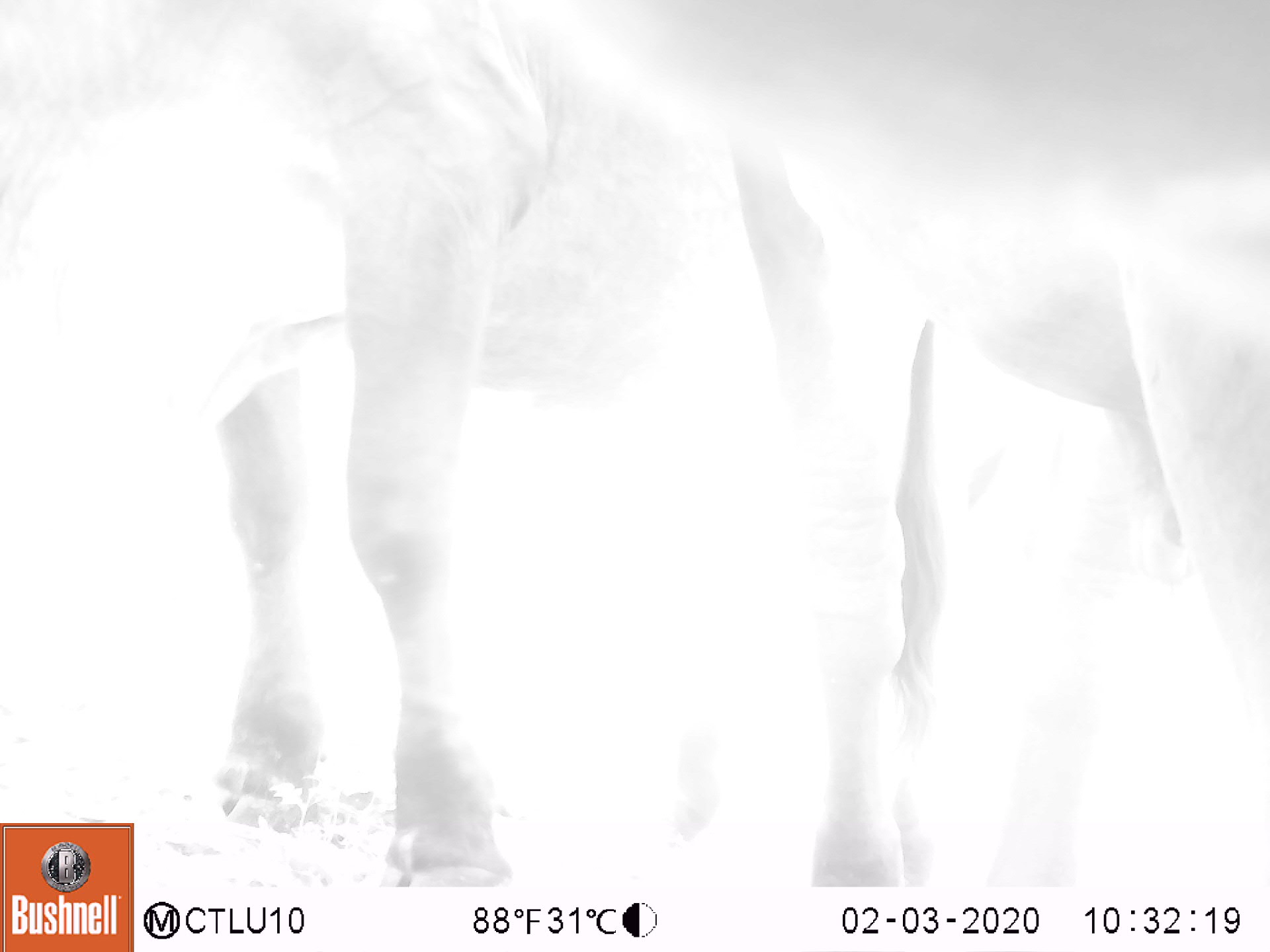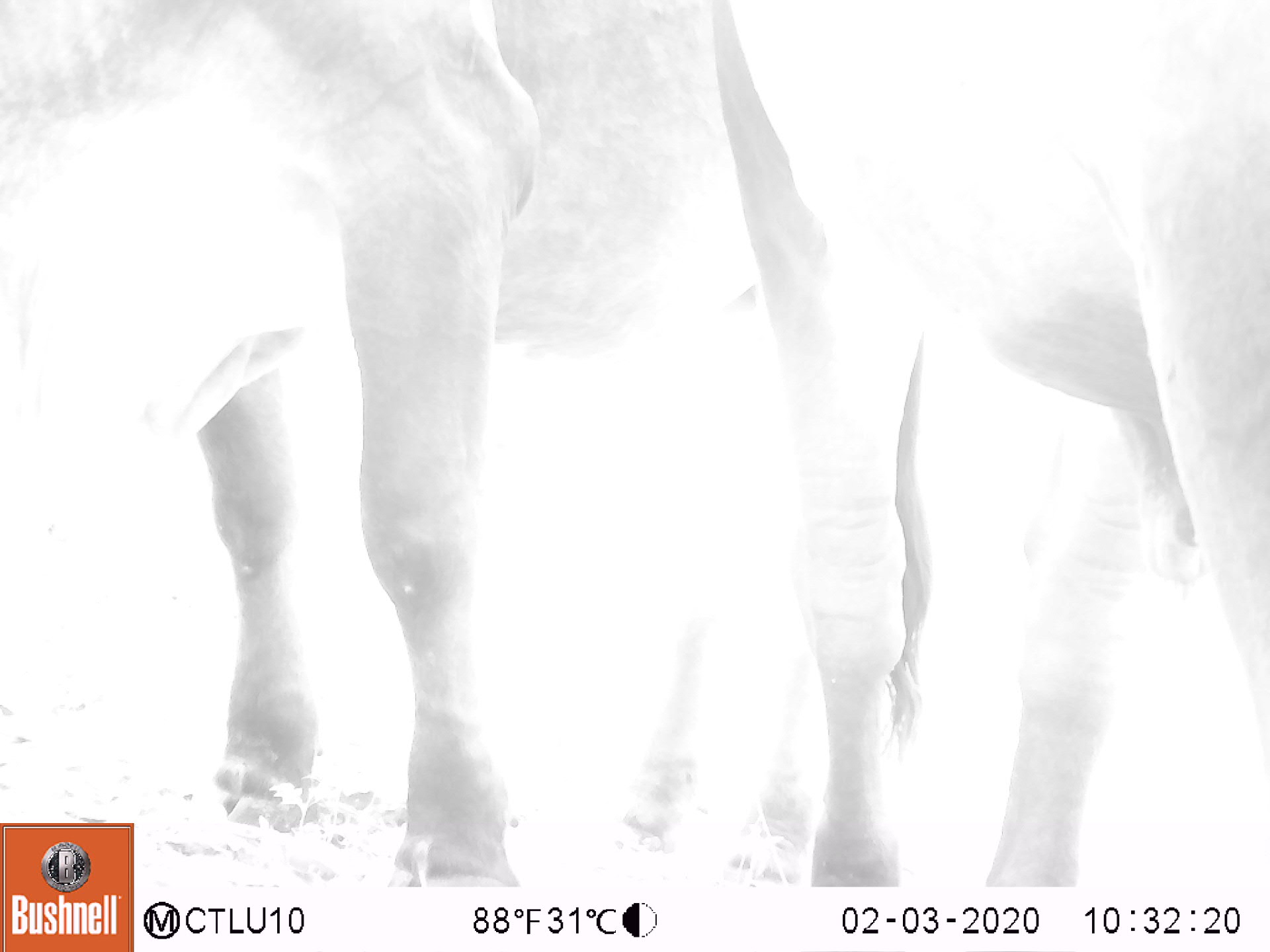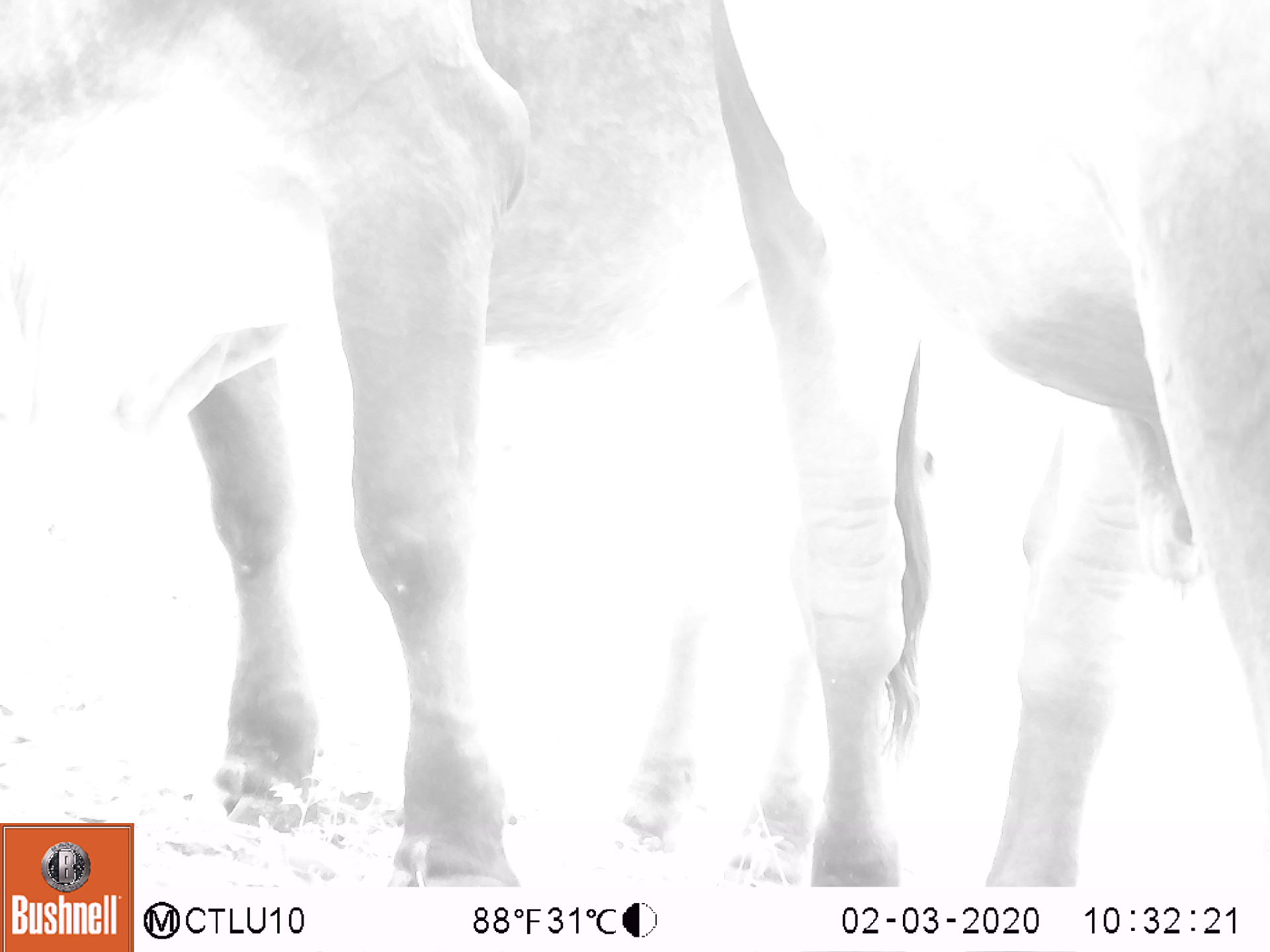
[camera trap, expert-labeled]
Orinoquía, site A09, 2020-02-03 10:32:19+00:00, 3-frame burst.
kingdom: Animalia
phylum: Chordata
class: Mammalia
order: Artiodactyla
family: Bovidae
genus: Bos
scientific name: Bos taurus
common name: cow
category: cattle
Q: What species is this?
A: Cattle (cow) (Bos taurus).